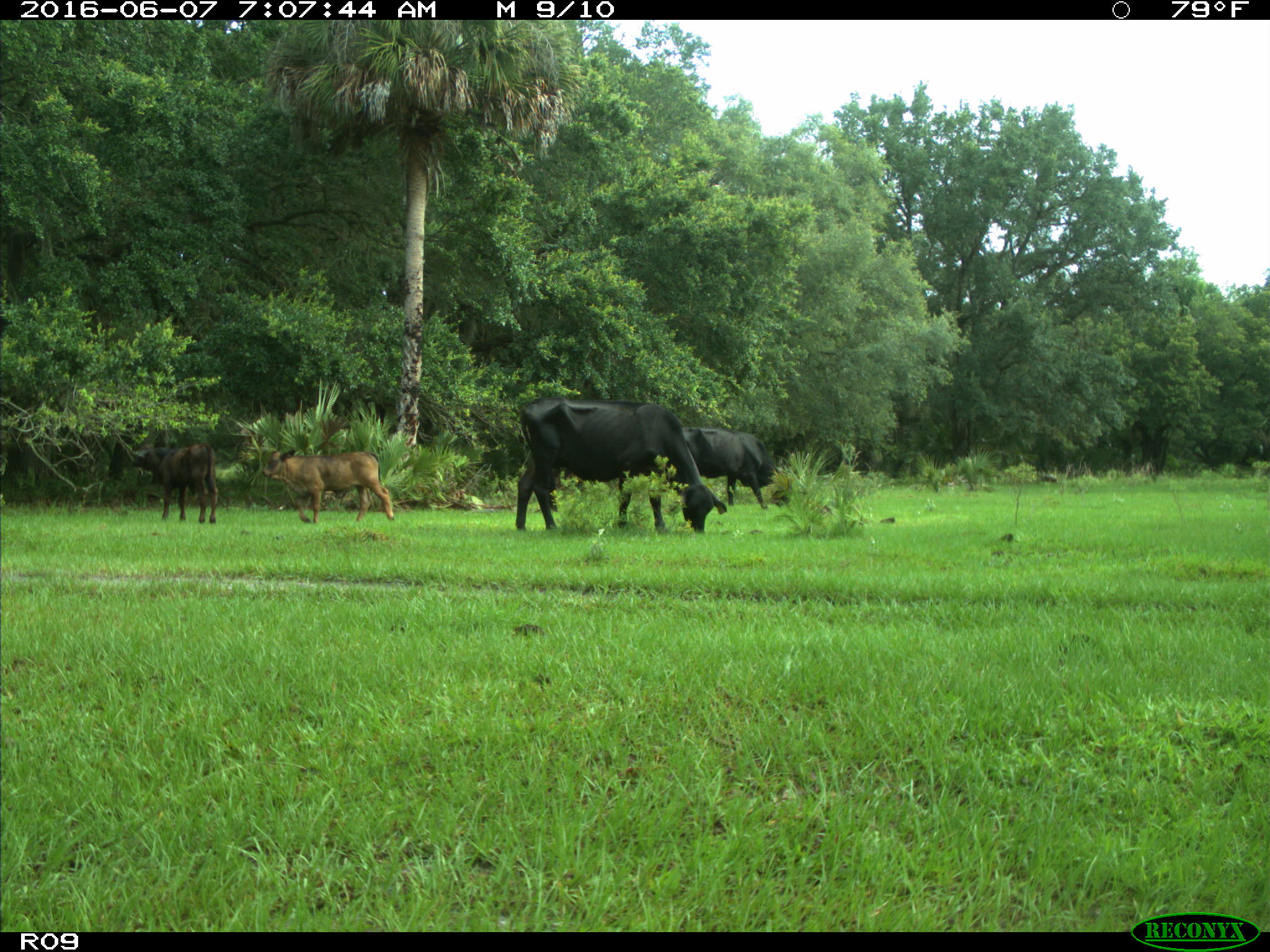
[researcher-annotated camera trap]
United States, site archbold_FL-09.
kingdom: Animalia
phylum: Chordata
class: Mammalia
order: Artiodactyla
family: Bovidae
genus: Bos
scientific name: Bos taurus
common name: domestic cow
Bos taurus (domestic cow).